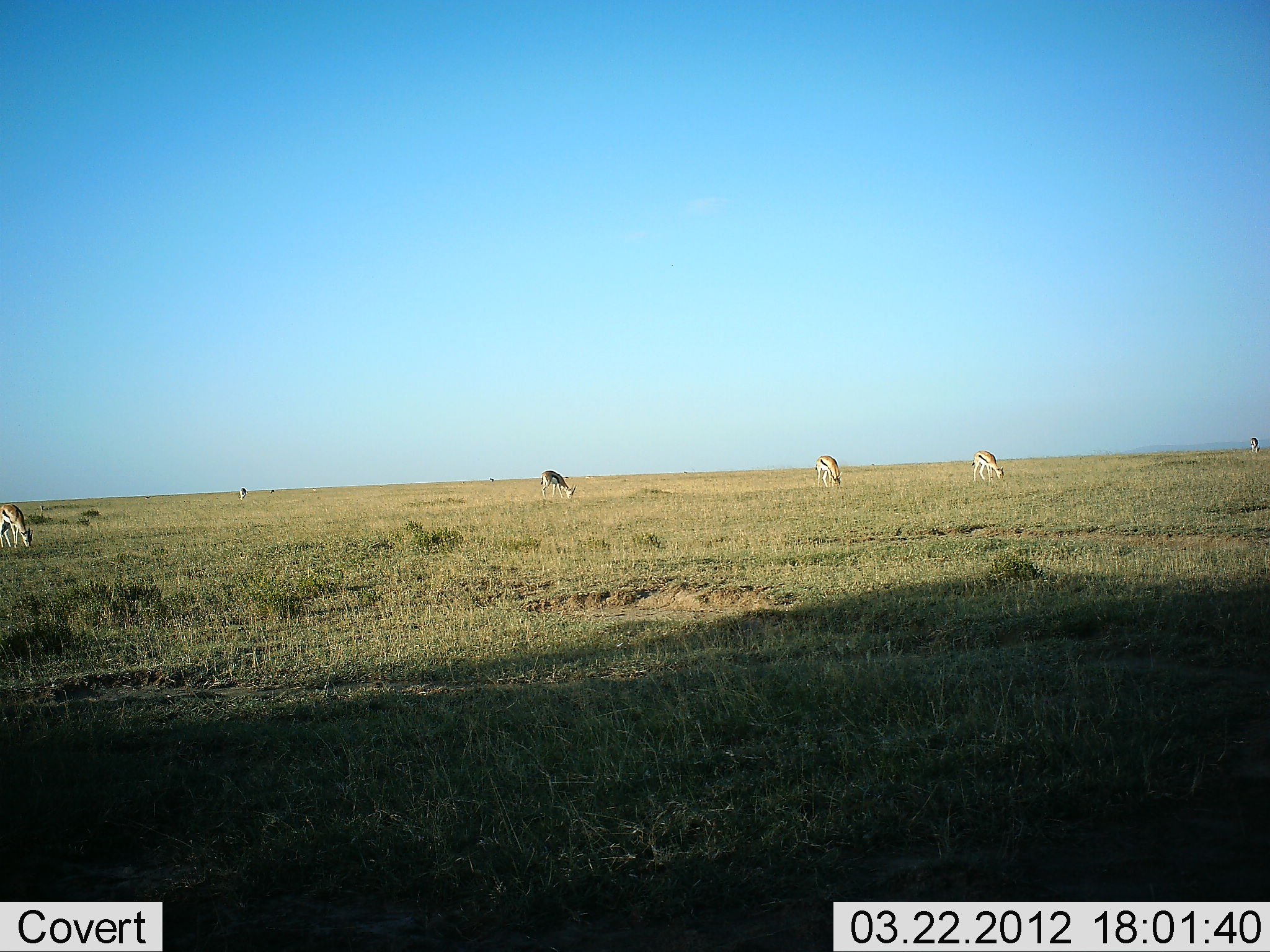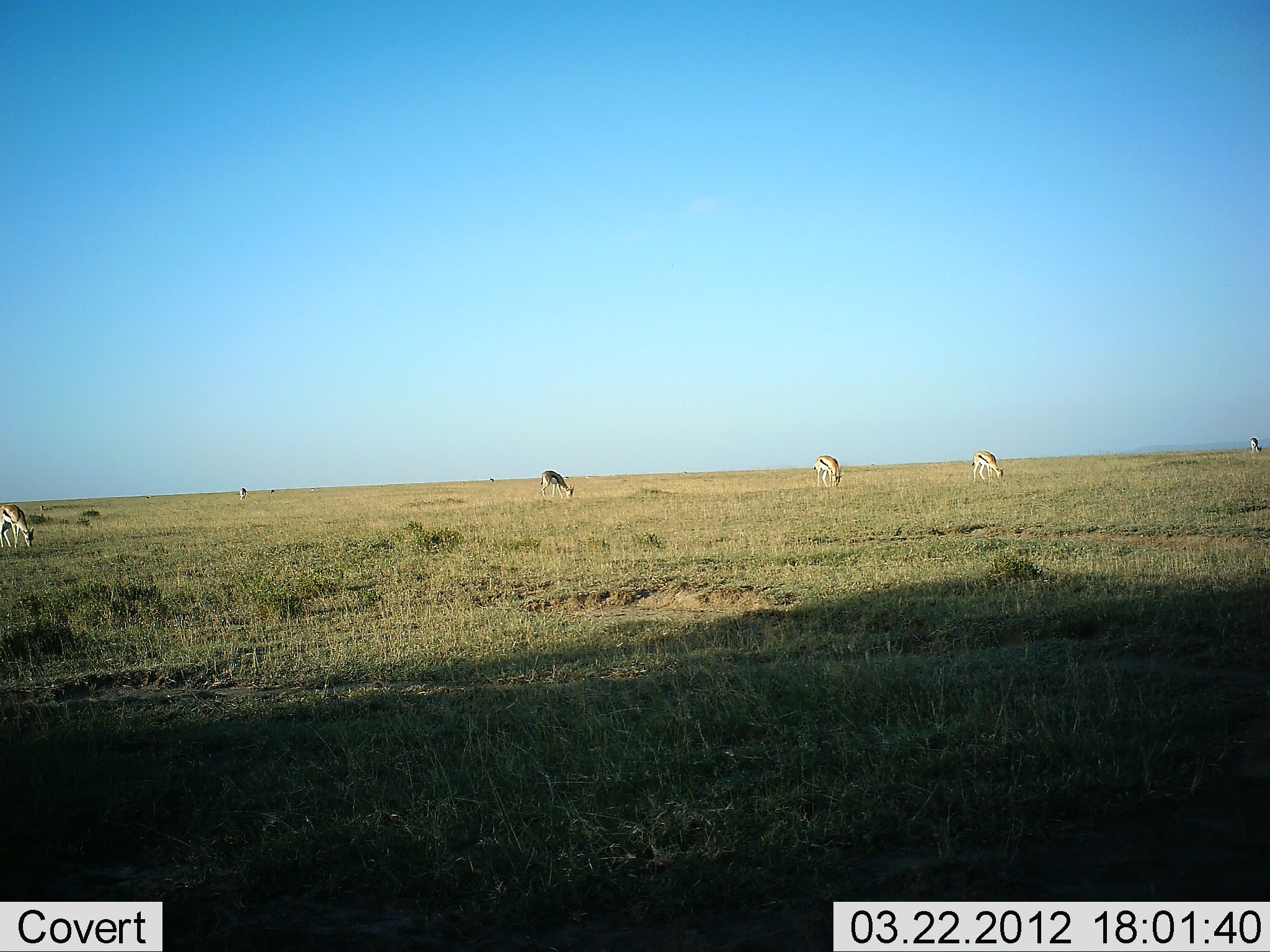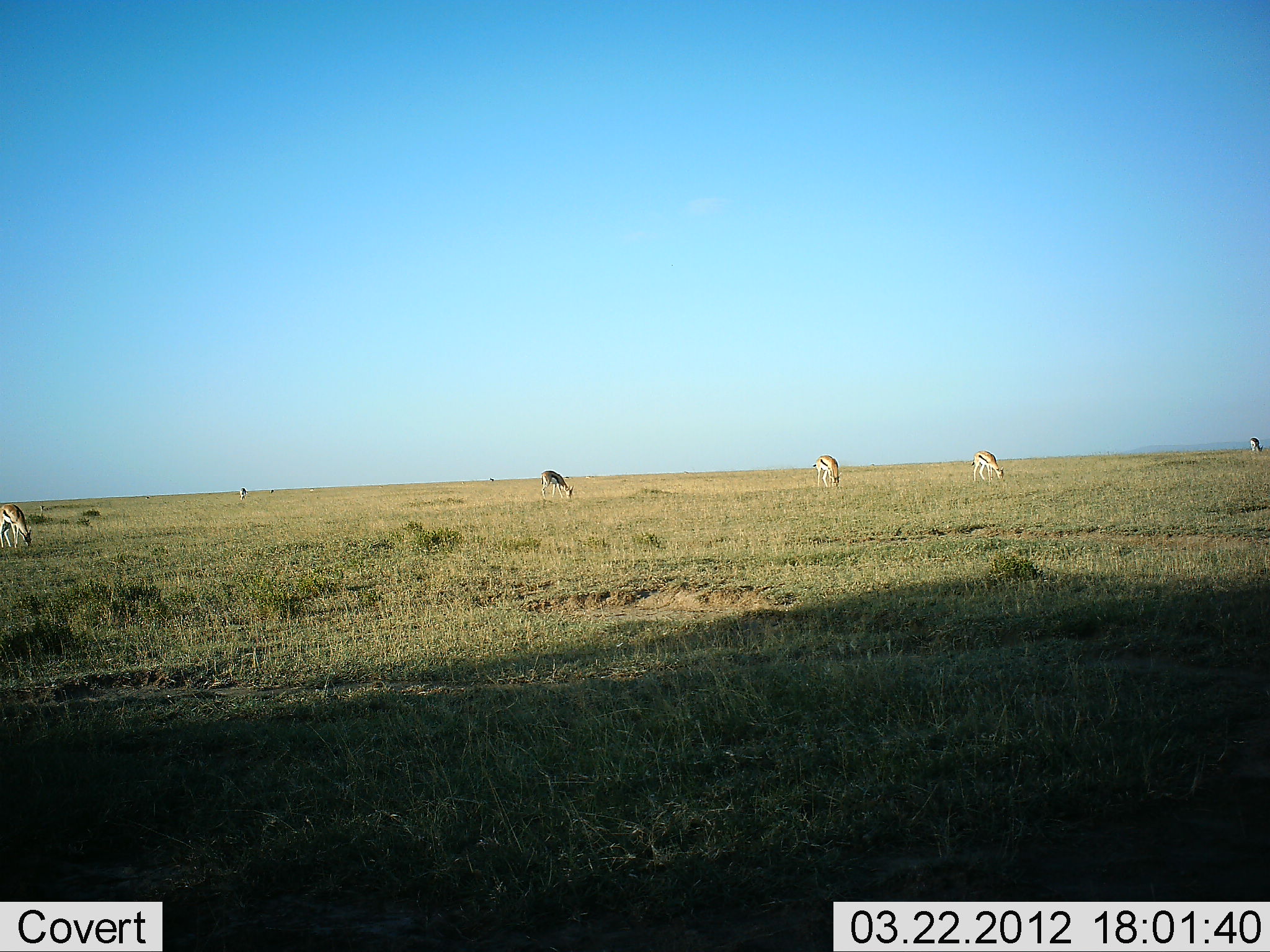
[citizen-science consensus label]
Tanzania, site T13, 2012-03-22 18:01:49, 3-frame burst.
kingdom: Animalia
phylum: Chordata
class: Mammalia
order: Artiodactyla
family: Bovidae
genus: Eudorcas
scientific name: Eudorcas thomsonii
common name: thomson's gazelle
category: gazellethomsons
Gazellethomsons (thomson's gazelle) (Eudorcas thomsonii), count 5. Behavior (volunteer vote fractions): standing 29%, resting 0%, moving 0%, interacting 0%. Young present (vote fraction): 0%. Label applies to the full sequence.